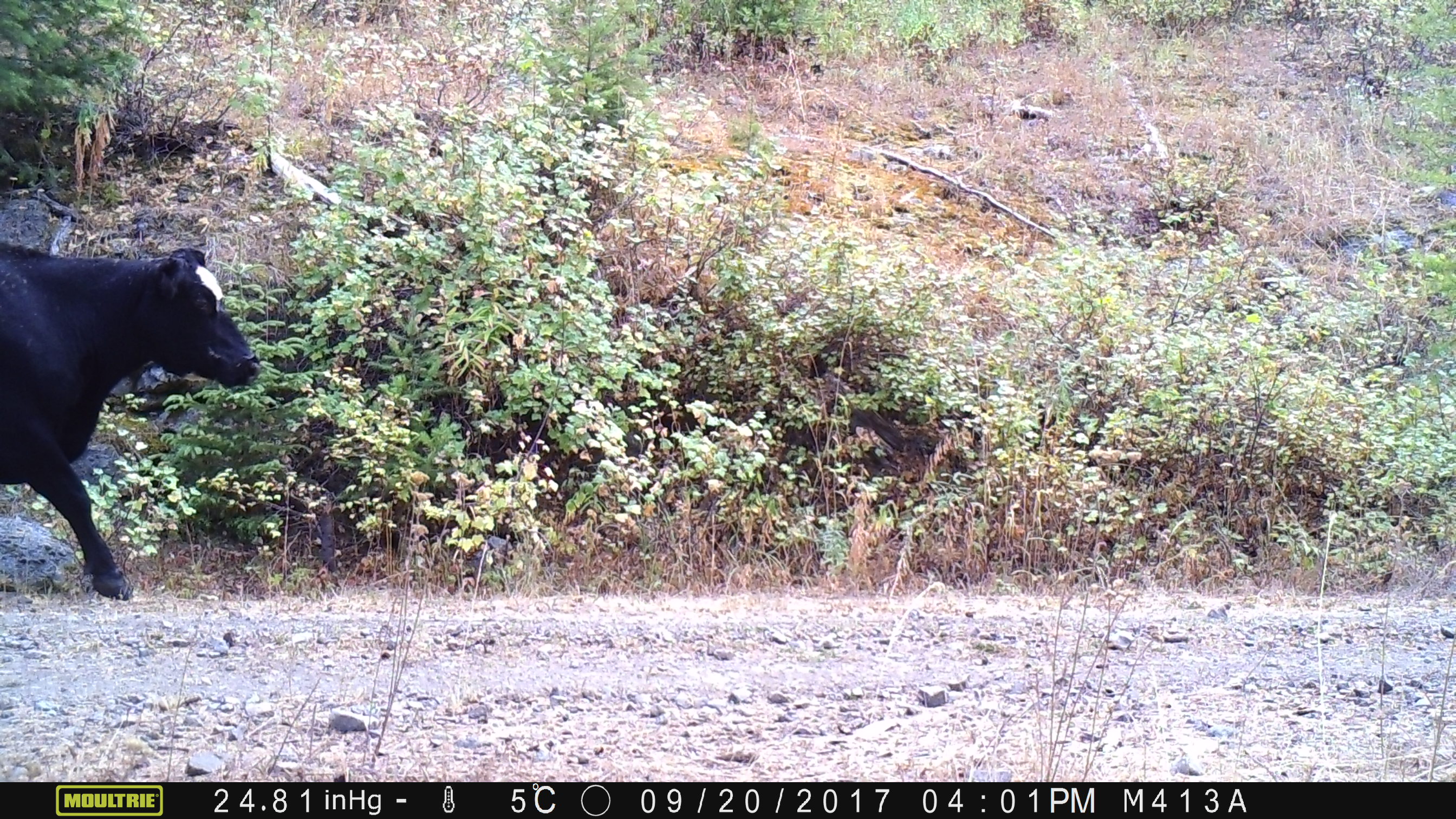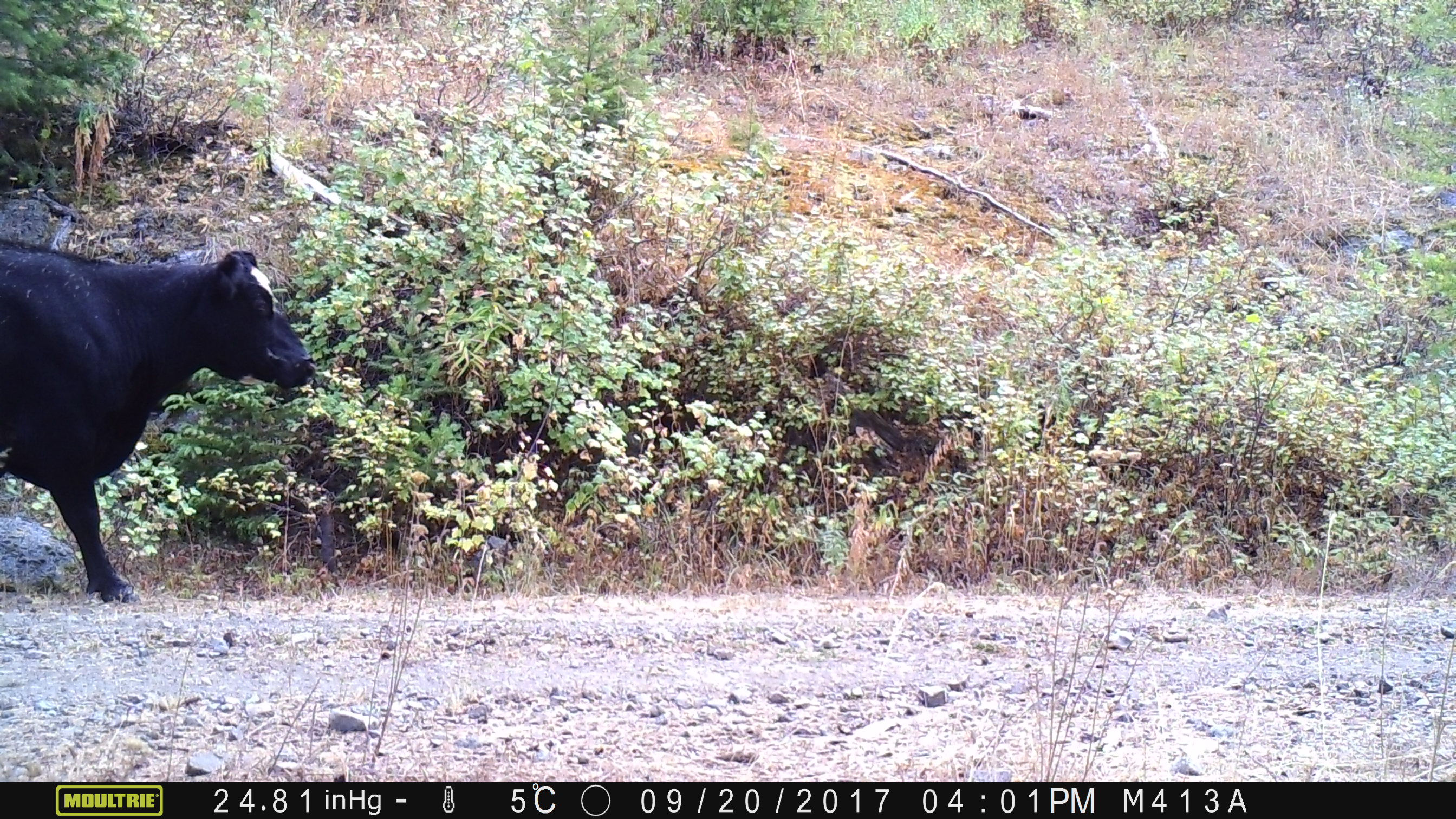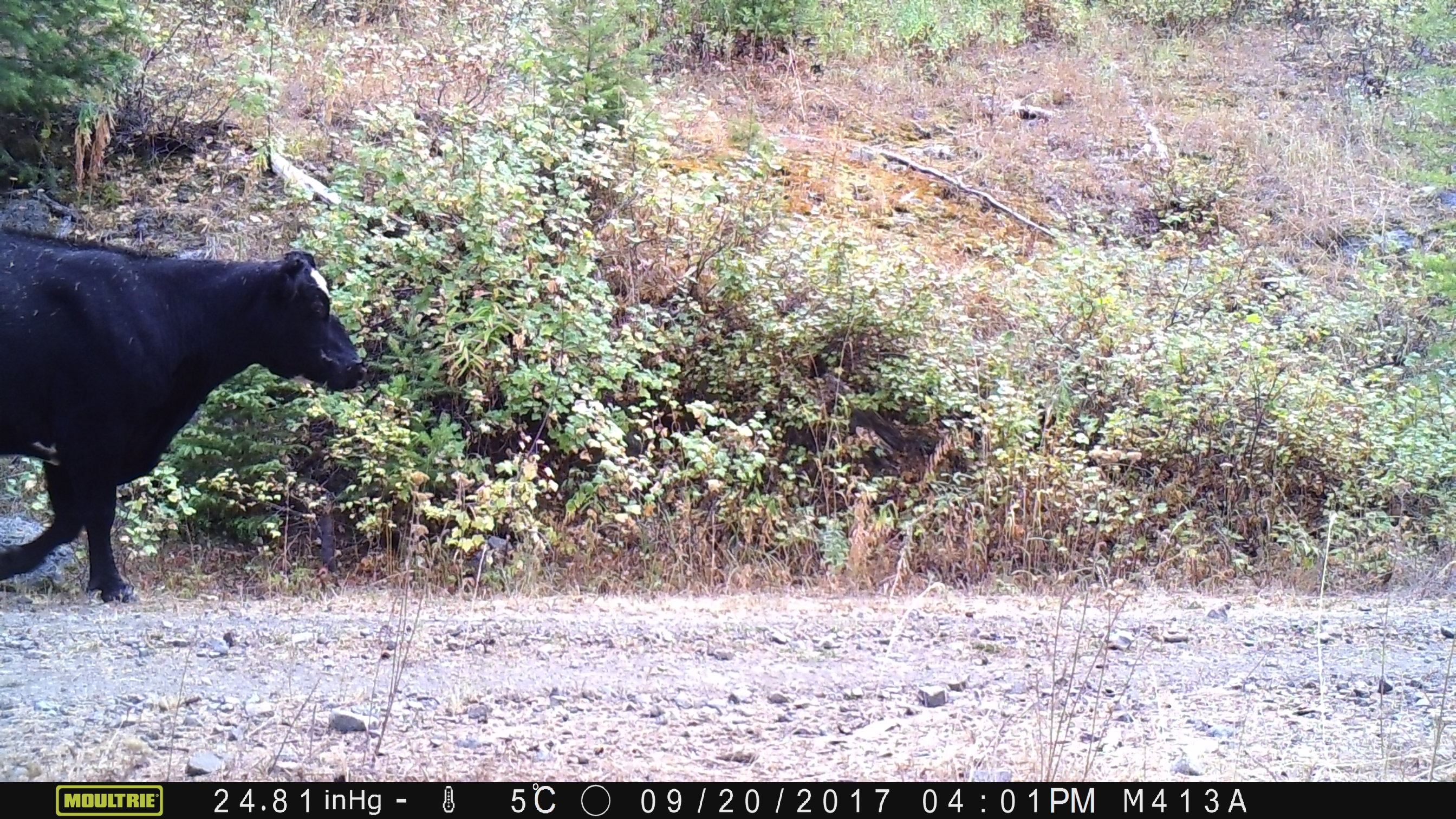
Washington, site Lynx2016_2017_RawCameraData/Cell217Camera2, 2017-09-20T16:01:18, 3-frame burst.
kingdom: Animalia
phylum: Chordata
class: Mammalia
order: Artiodactyla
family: Bovidae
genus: Bos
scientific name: Bos taurus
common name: domestic cattle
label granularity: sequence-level